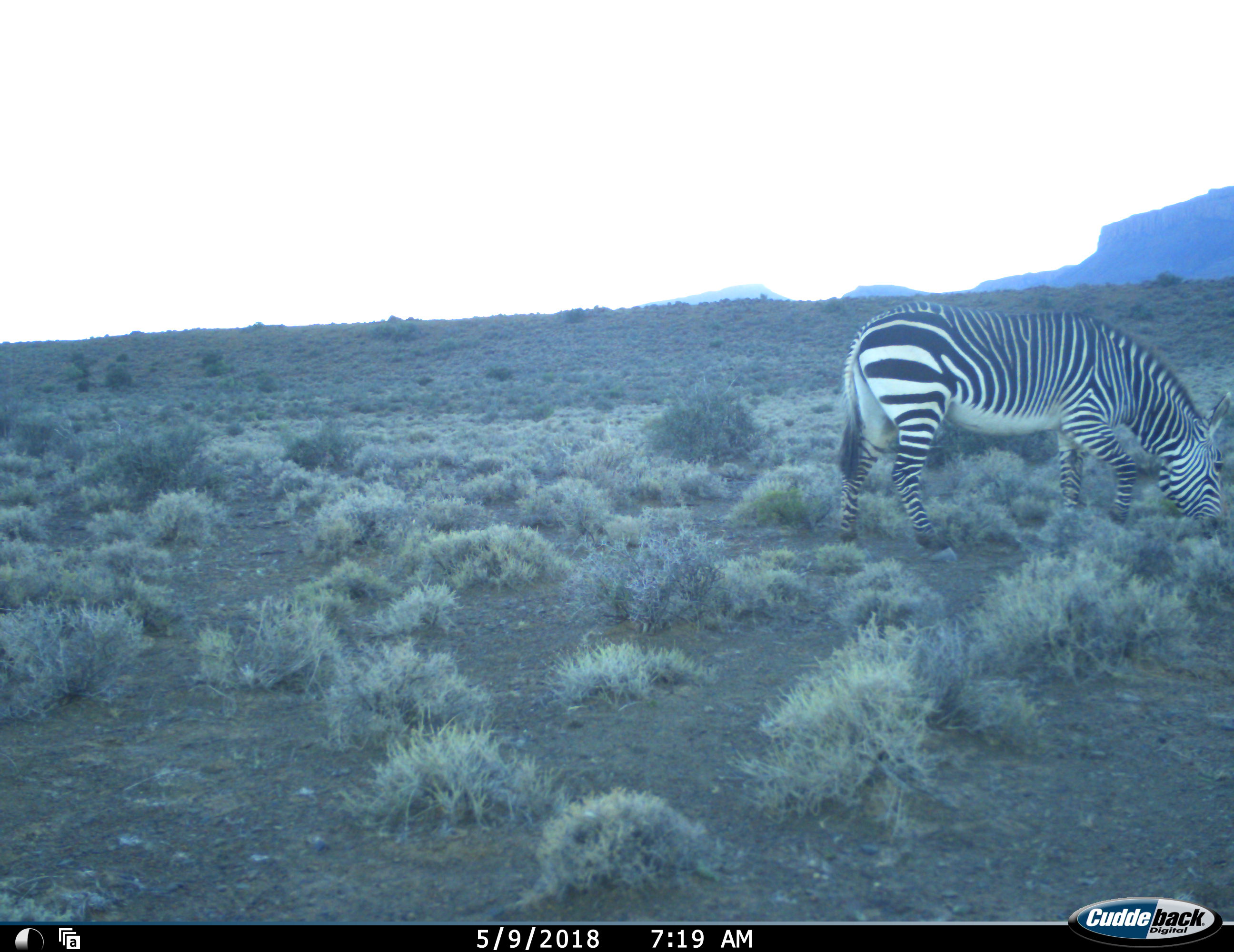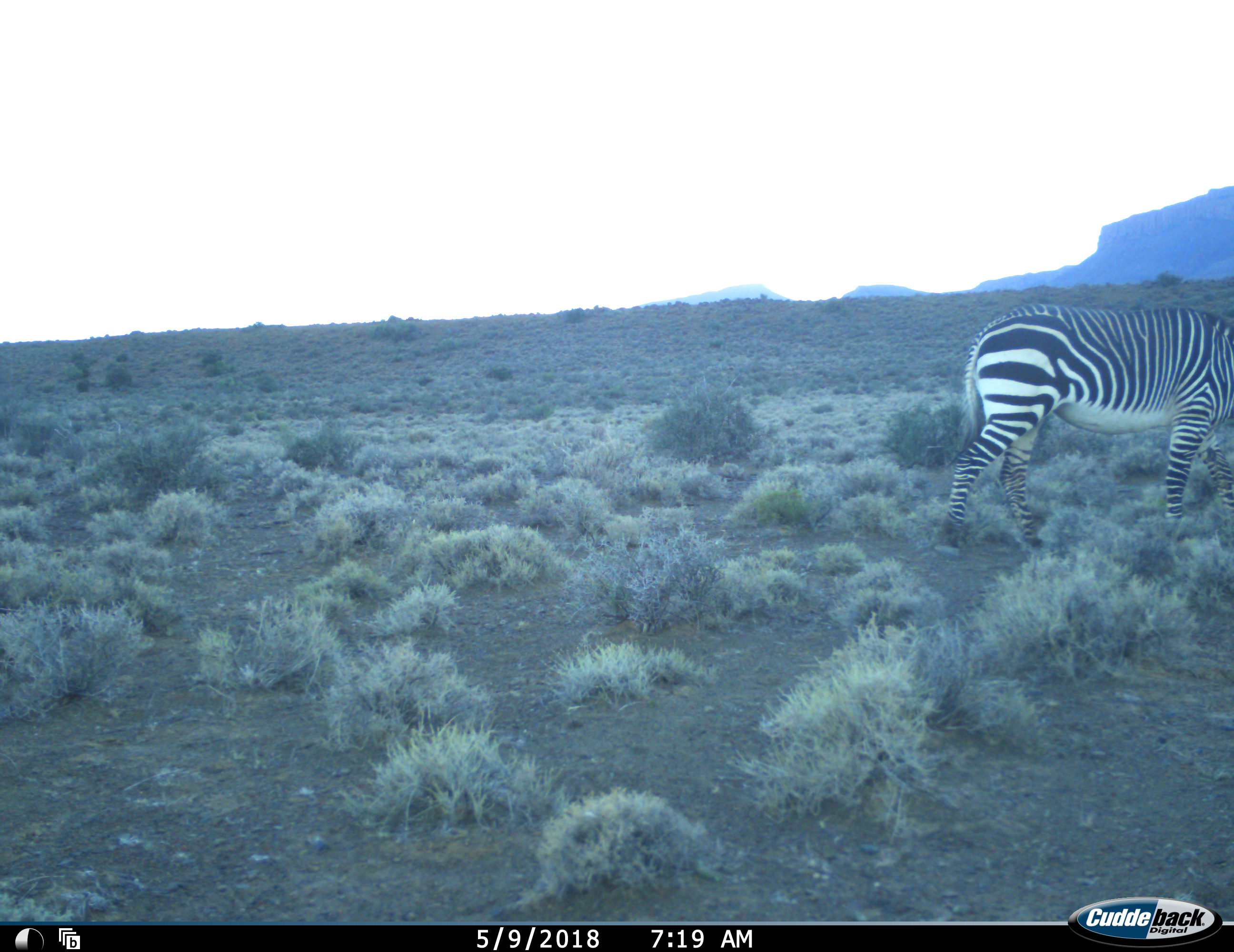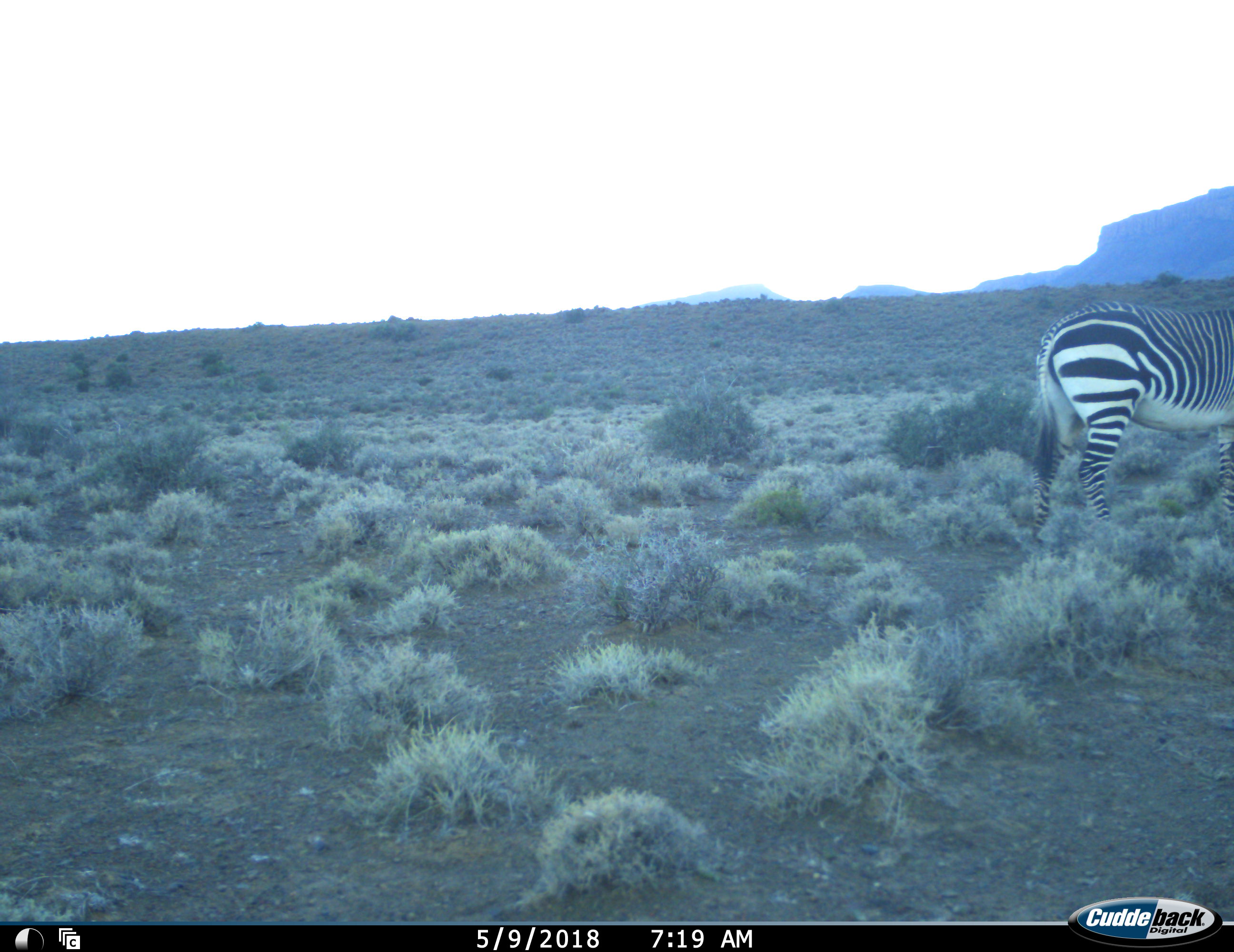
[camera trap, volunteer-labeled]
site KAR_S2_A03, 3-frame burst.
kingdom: Animalia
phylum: Chordata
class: Mammalia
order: Perissodactyla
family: Equidae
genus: Equus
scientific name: Equus zebra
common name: mountain zebra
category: zebramountain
Zebramountain (mountain zebra) (Equus zebra), count 1. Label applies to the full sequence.